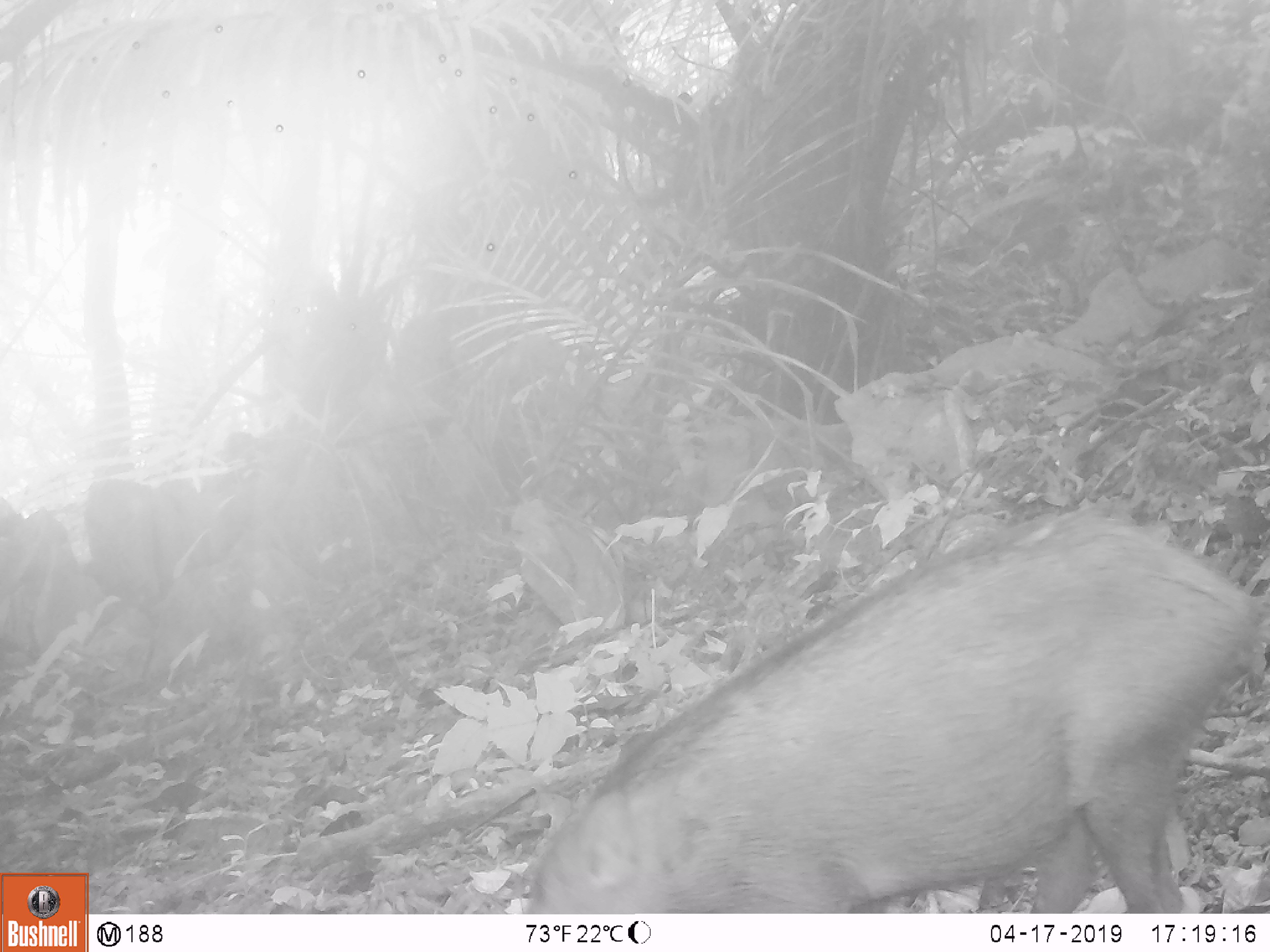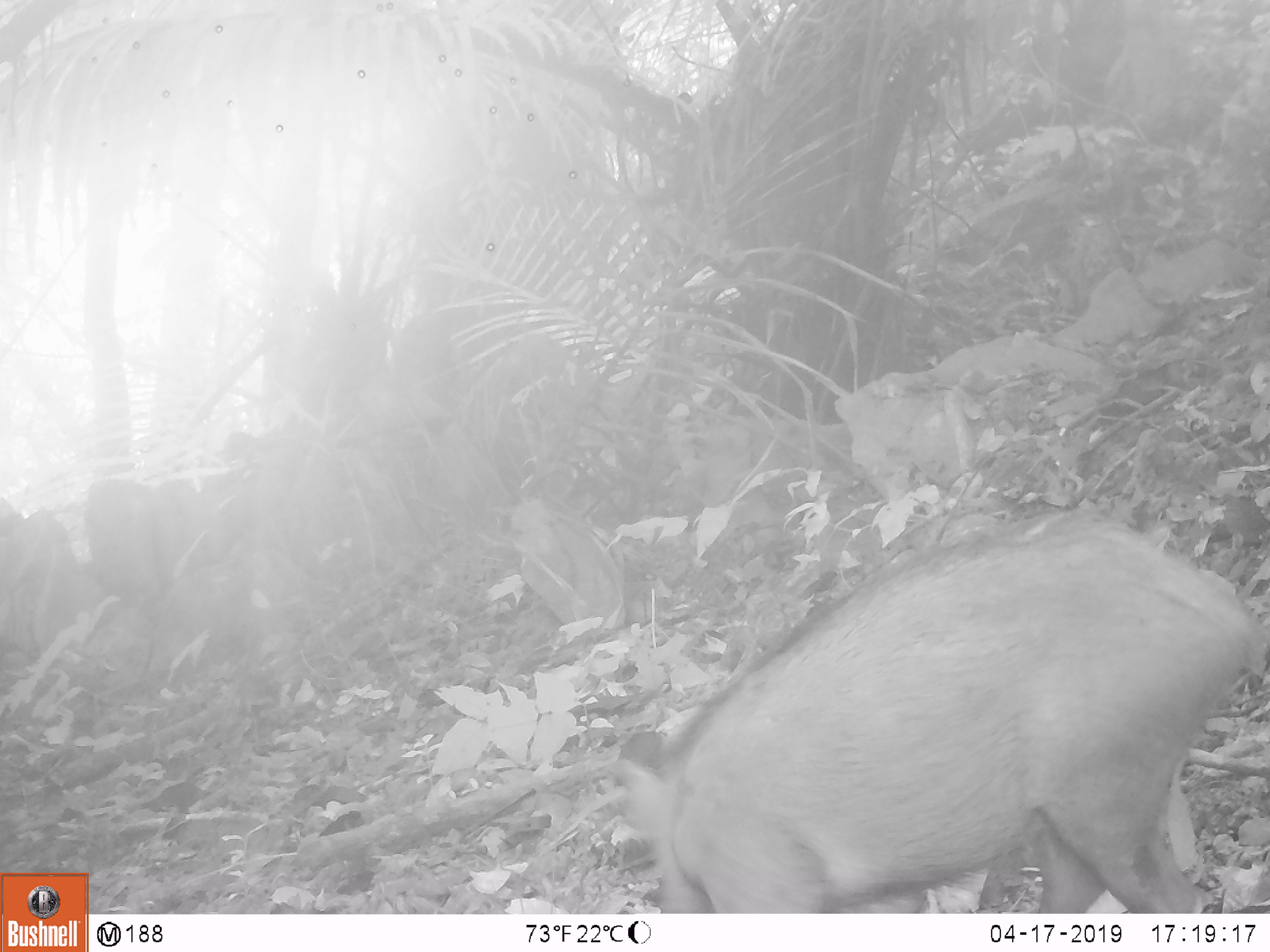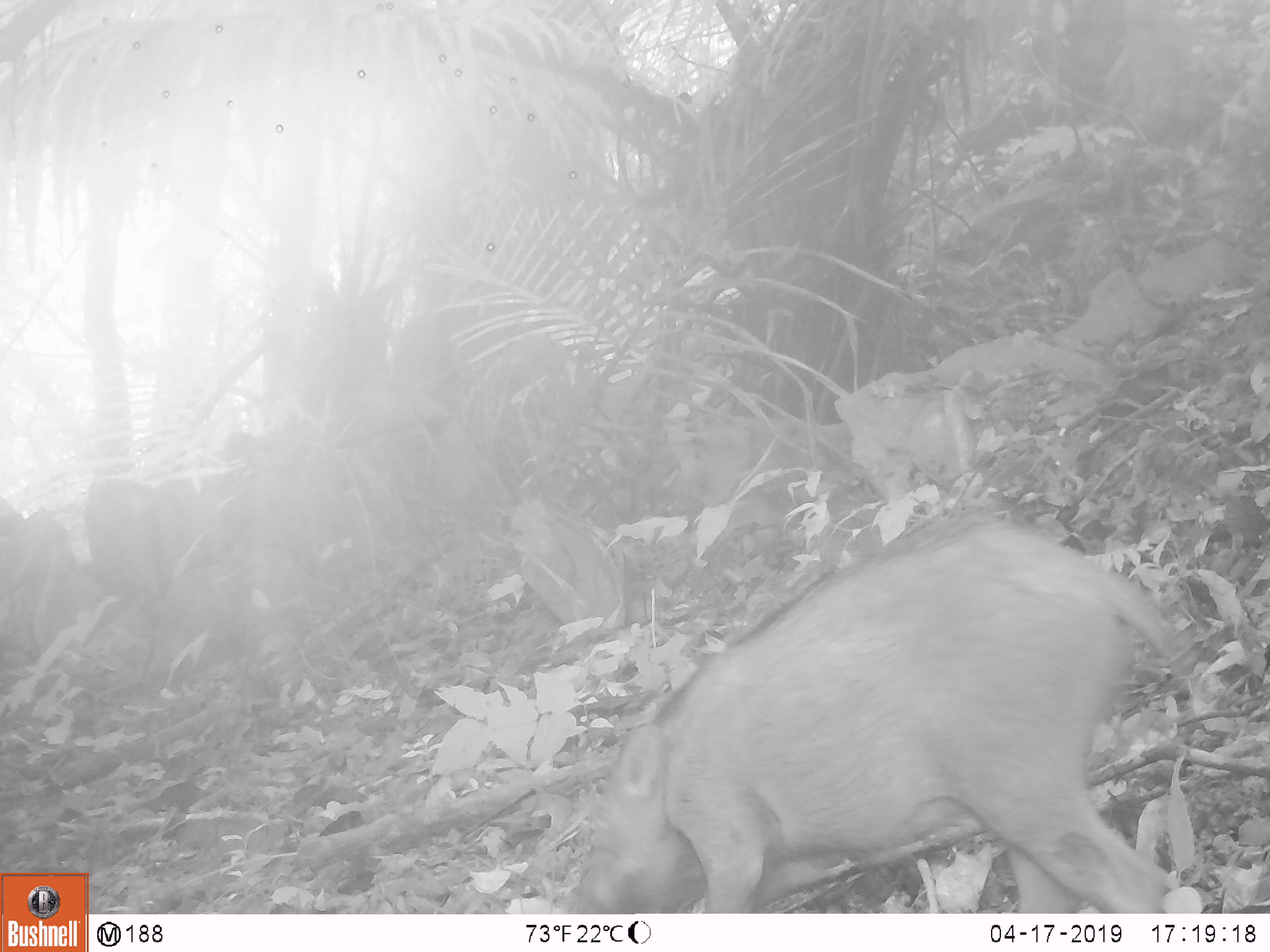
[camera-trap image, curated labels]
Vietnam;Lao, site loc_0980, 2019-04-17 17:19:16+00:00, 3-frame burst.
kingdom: Animalia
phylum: Chordata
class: Mammalia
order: Artiodactyla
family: Suidae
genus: Sus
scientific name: Sus scrofa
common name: eurasian wild pig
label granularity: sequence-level